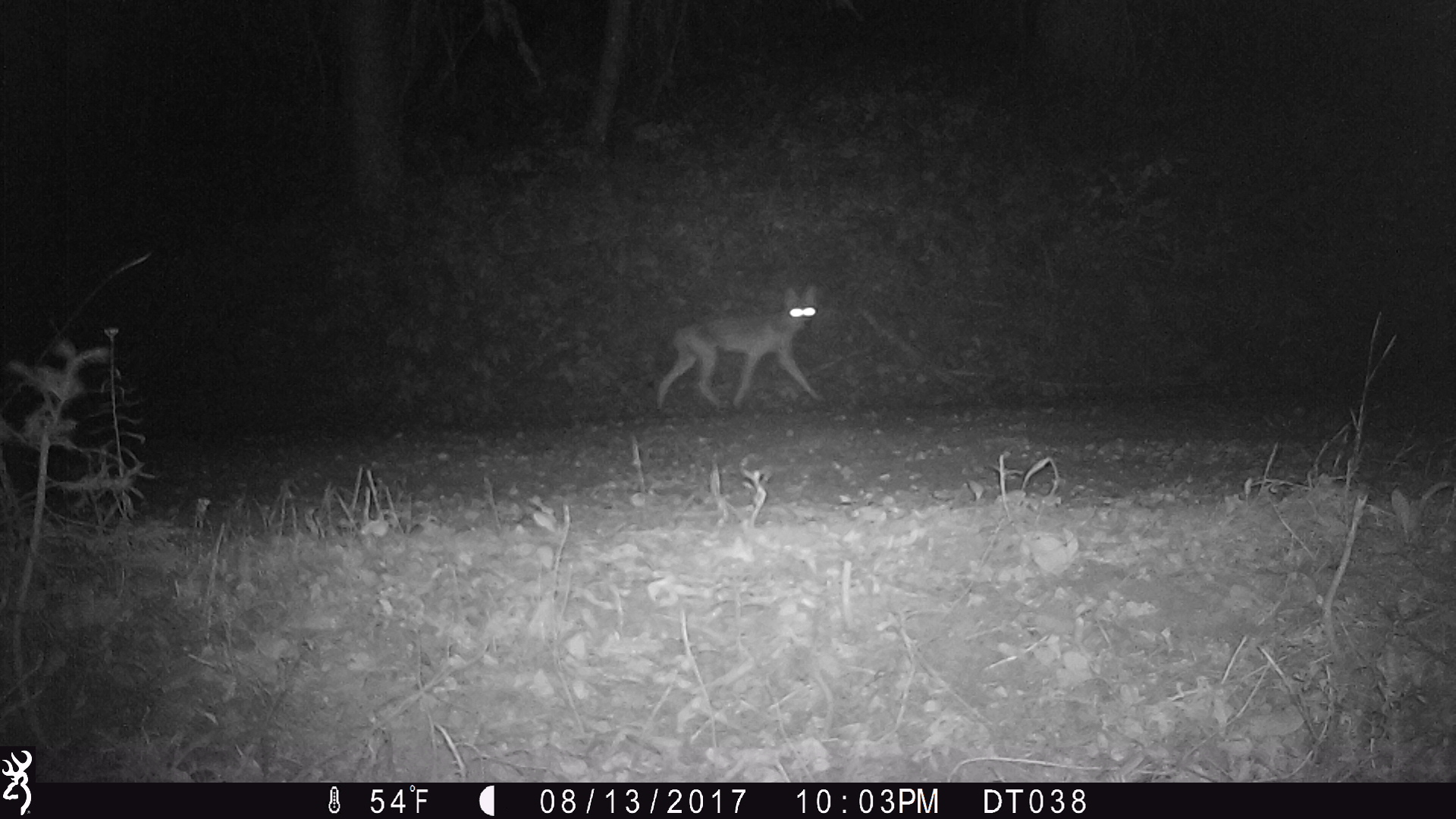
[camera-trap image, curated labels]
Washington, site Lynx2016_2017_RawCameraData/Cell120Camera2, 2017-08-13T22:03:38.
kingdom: Animalia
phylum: Chordata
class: Mammalia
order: Carnivora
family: Canidae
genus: Canis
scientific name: Canis latrans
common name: coyote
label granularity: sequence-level